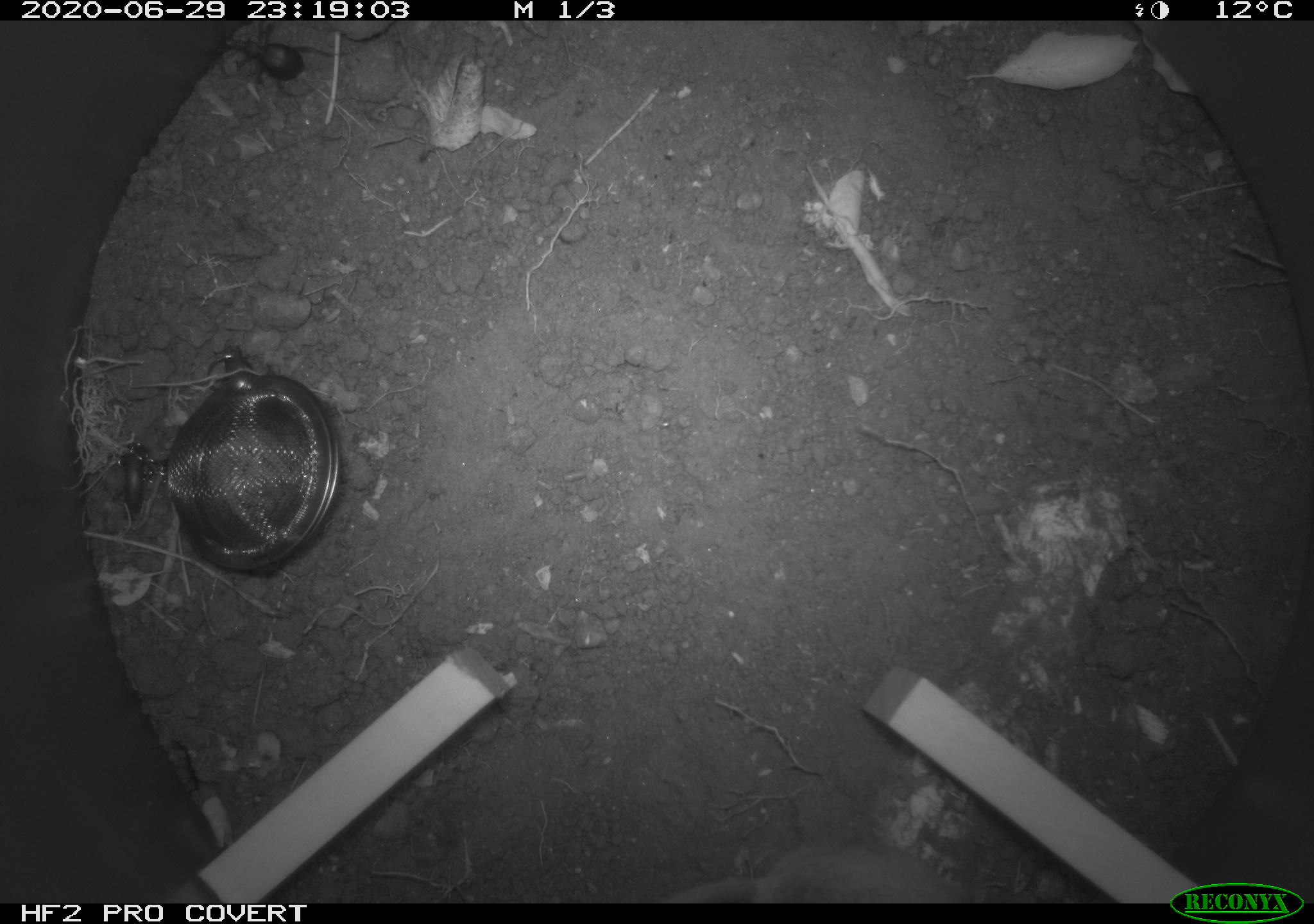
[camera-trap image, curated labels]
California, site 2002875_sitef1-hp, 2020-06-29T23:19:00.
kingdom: Animalia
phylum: Chordata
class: Mammalia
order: Rodentia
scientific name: Rodentia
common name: rodent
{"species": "rodent (Rodentia)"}